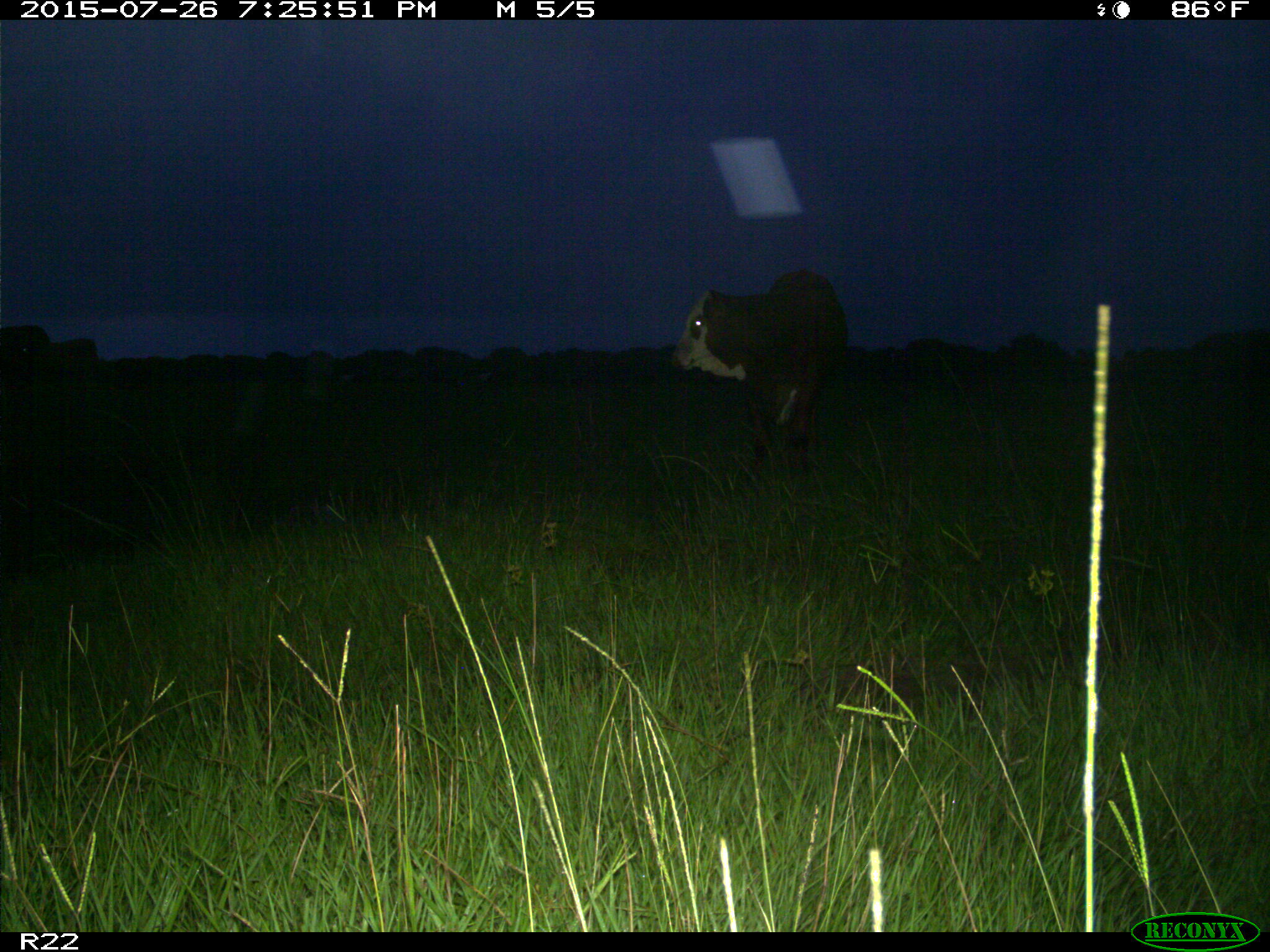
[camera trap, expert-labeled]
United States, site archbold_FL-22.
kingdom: Animalia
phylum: Chordata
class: Mammalia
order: Artiodactyla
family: Bovidae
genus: Bos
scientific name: Bos taurus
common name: domestic cow